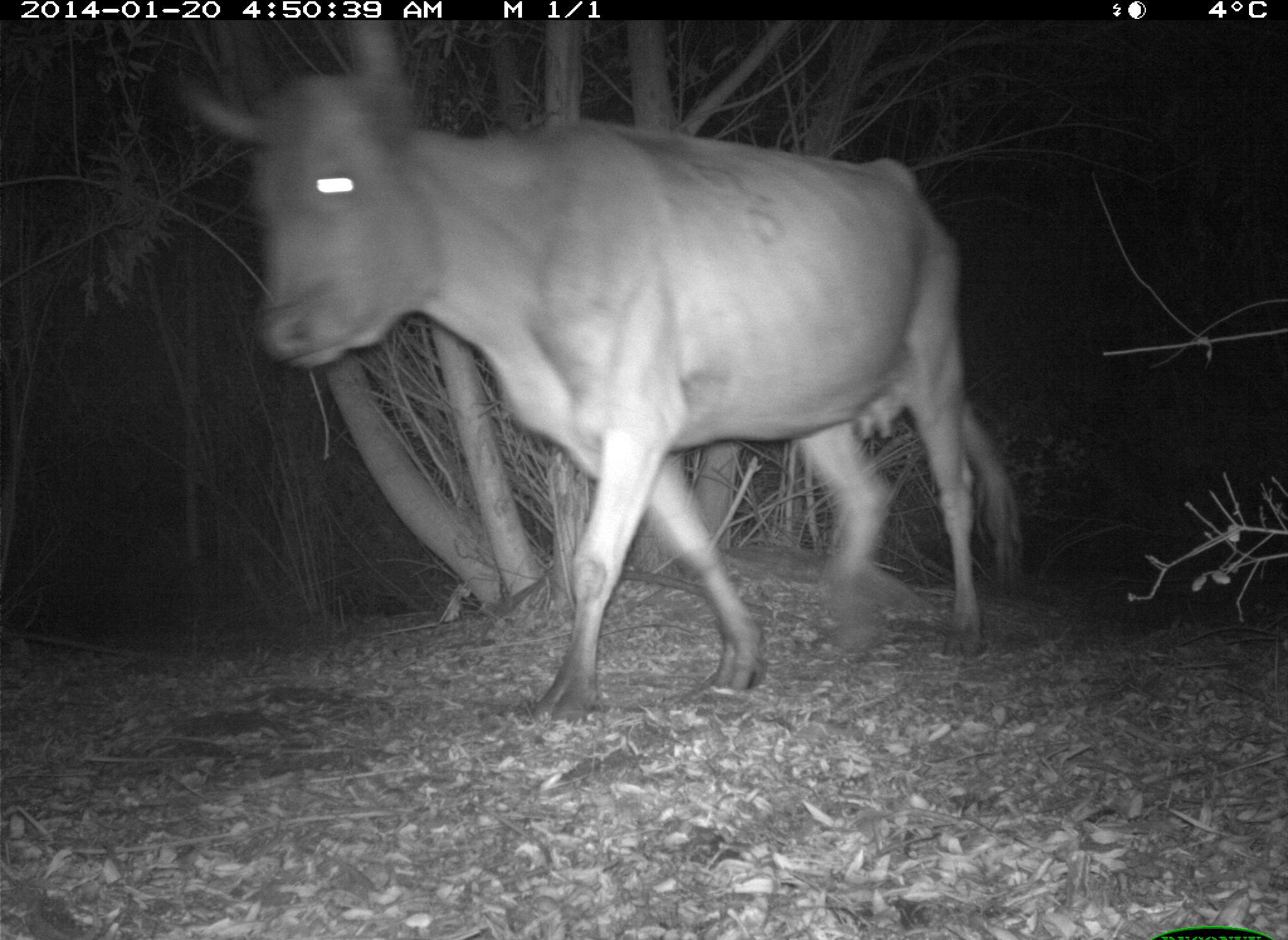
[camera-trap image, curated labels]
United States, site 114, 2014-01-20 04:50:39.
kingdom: Animalia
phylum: Chordata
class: Mammalia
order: Artiodactyla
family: Bovidae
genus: Bos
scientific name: Bos taurus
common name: cow